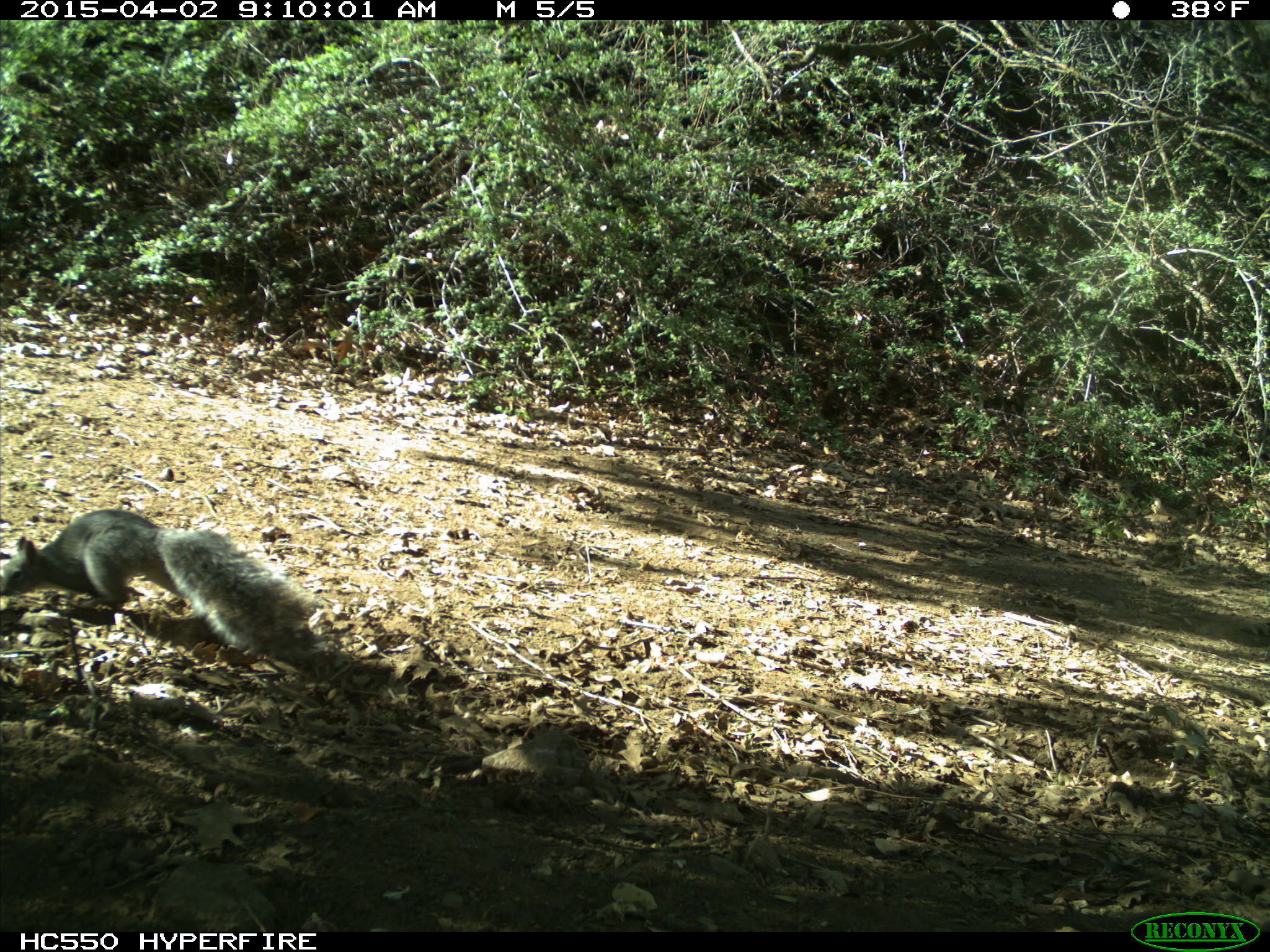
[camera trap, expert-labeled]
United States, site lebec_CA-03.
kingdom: Animalia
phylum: Chordata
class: Mammalia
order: Rodentia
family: Sciuridae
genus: Sciurus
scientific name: Sciurus carolinensis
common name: eastern gray squirrel